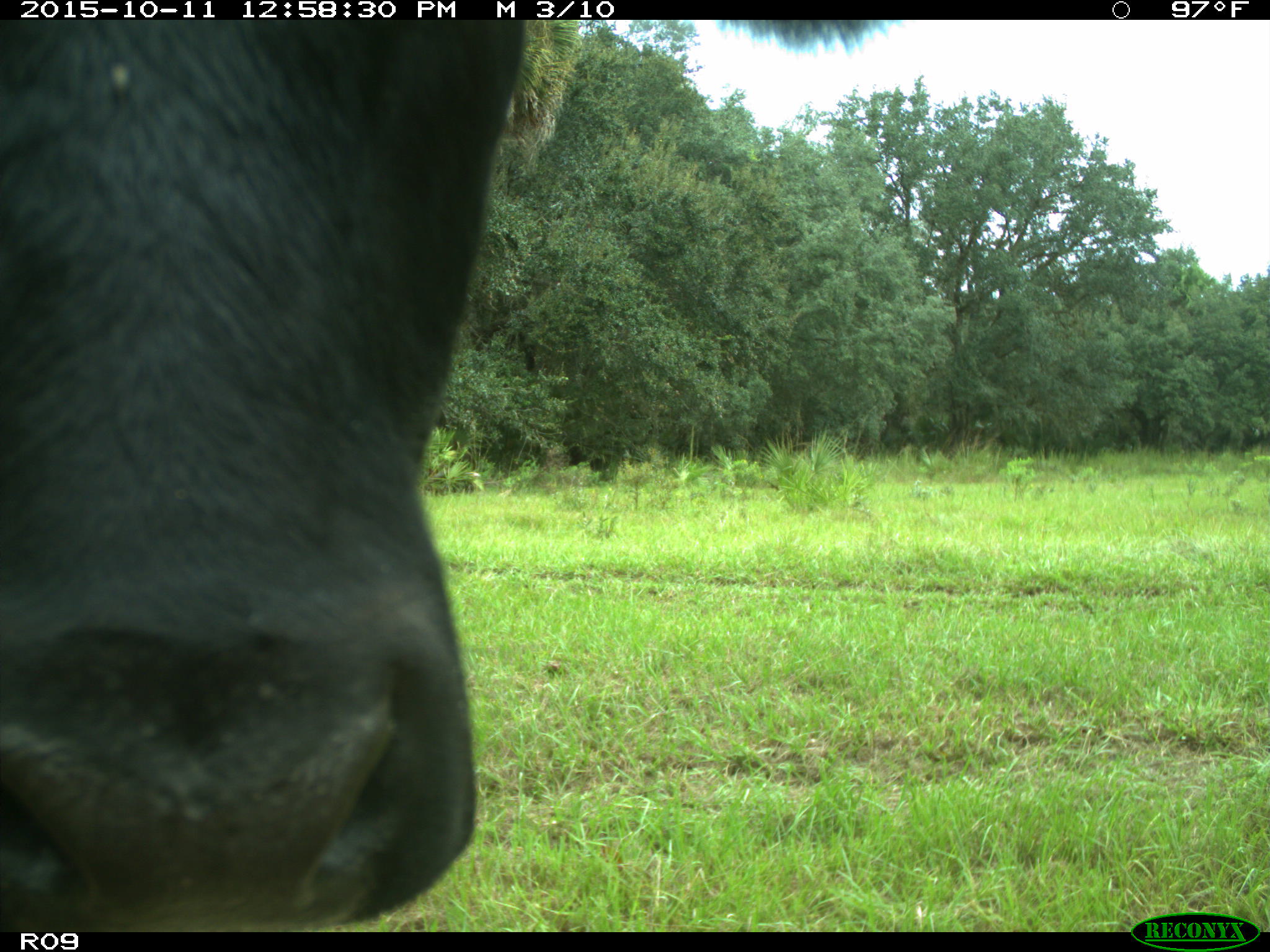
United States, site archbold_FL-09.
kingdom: Animalia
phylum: Chordata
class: Mammalia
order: Artiodactyla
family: Bovidae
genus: Bos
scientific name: Bos taurus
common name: domestic cow